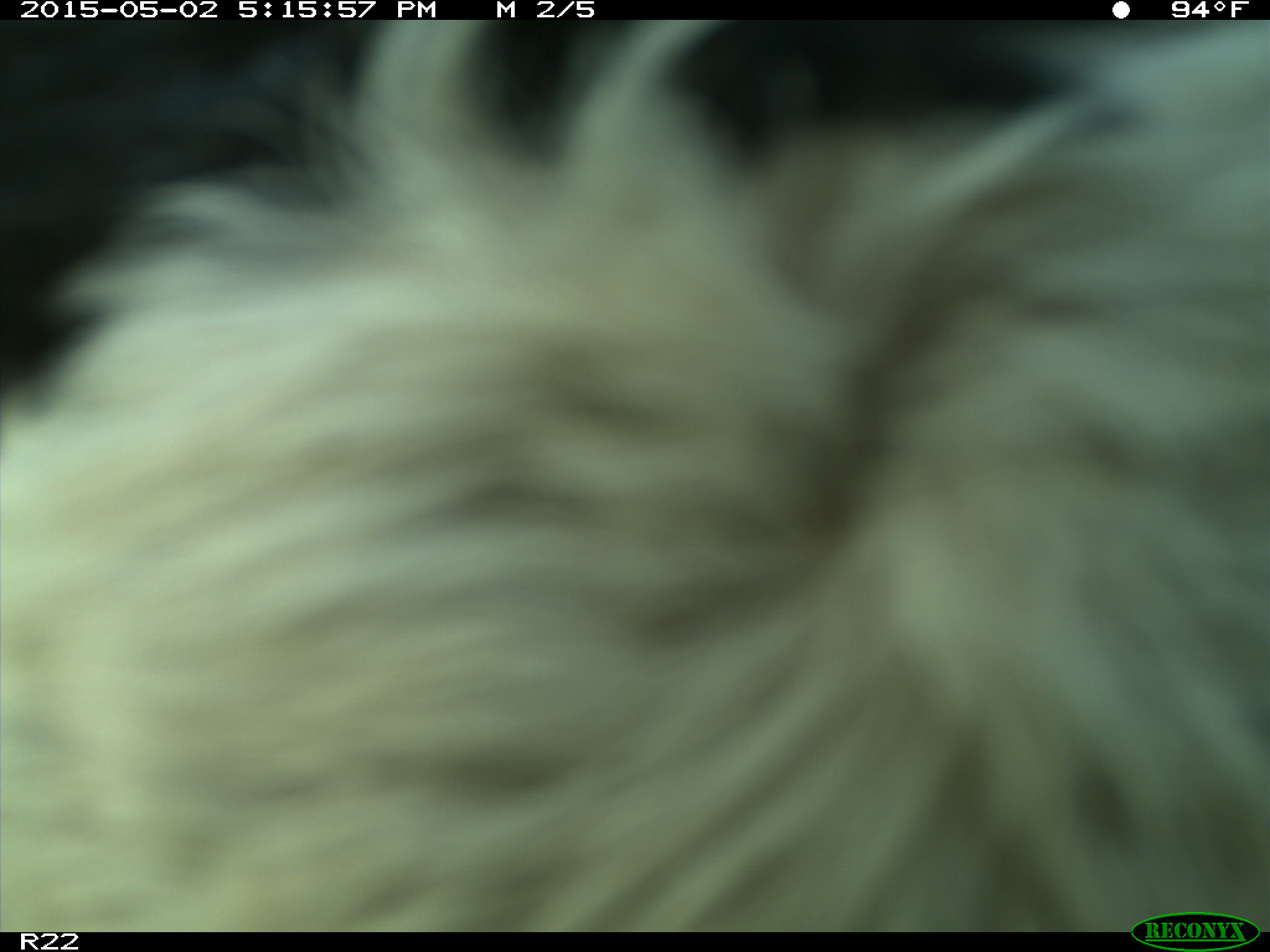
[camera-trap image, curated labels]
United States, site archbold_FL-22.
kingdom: Animalia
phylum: Chordata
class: Mammalia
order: Artiodactyla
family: Bovidae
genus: Bos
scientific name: Bos taurus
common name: domestic cow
Bos taurus (domestic cow).